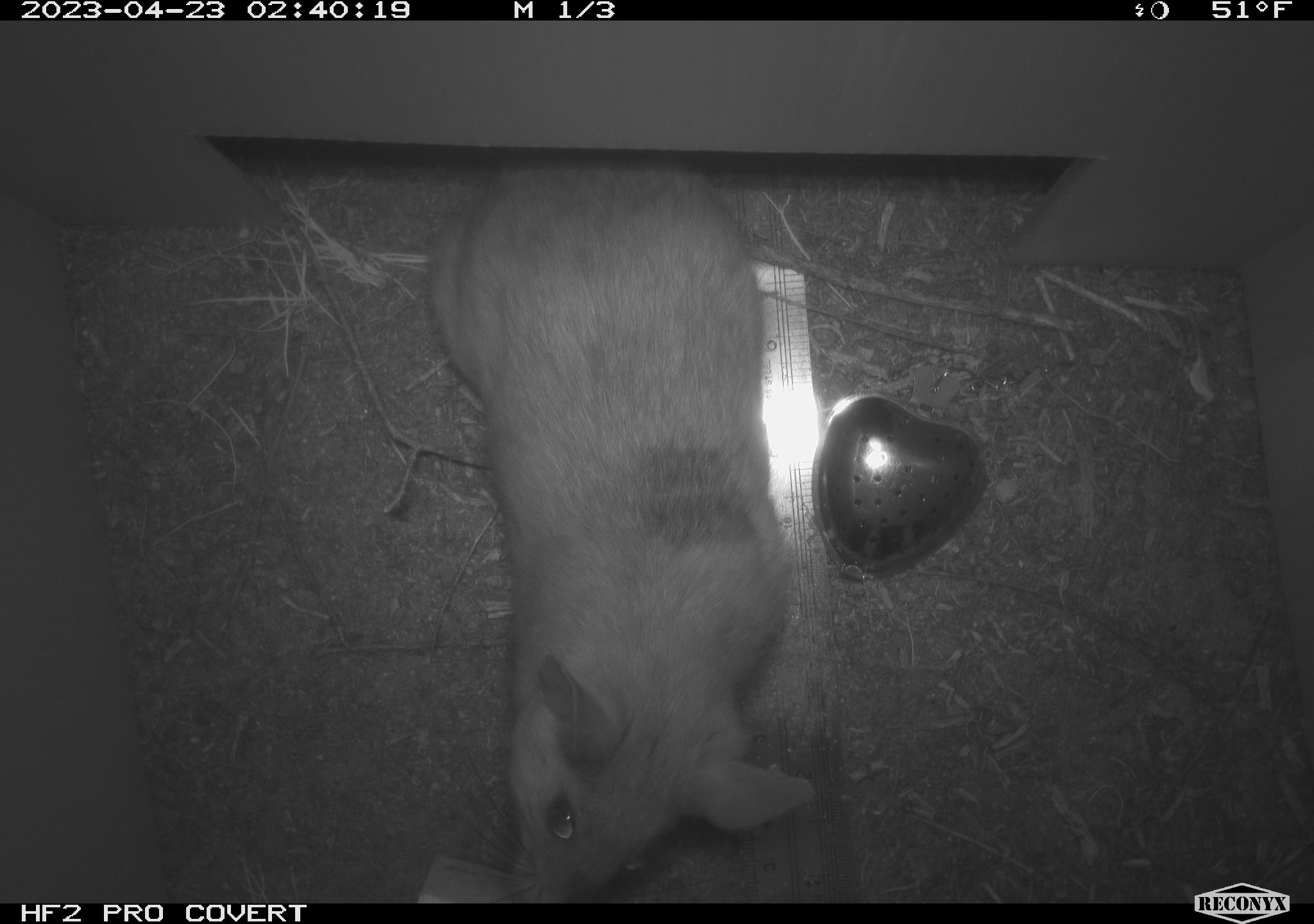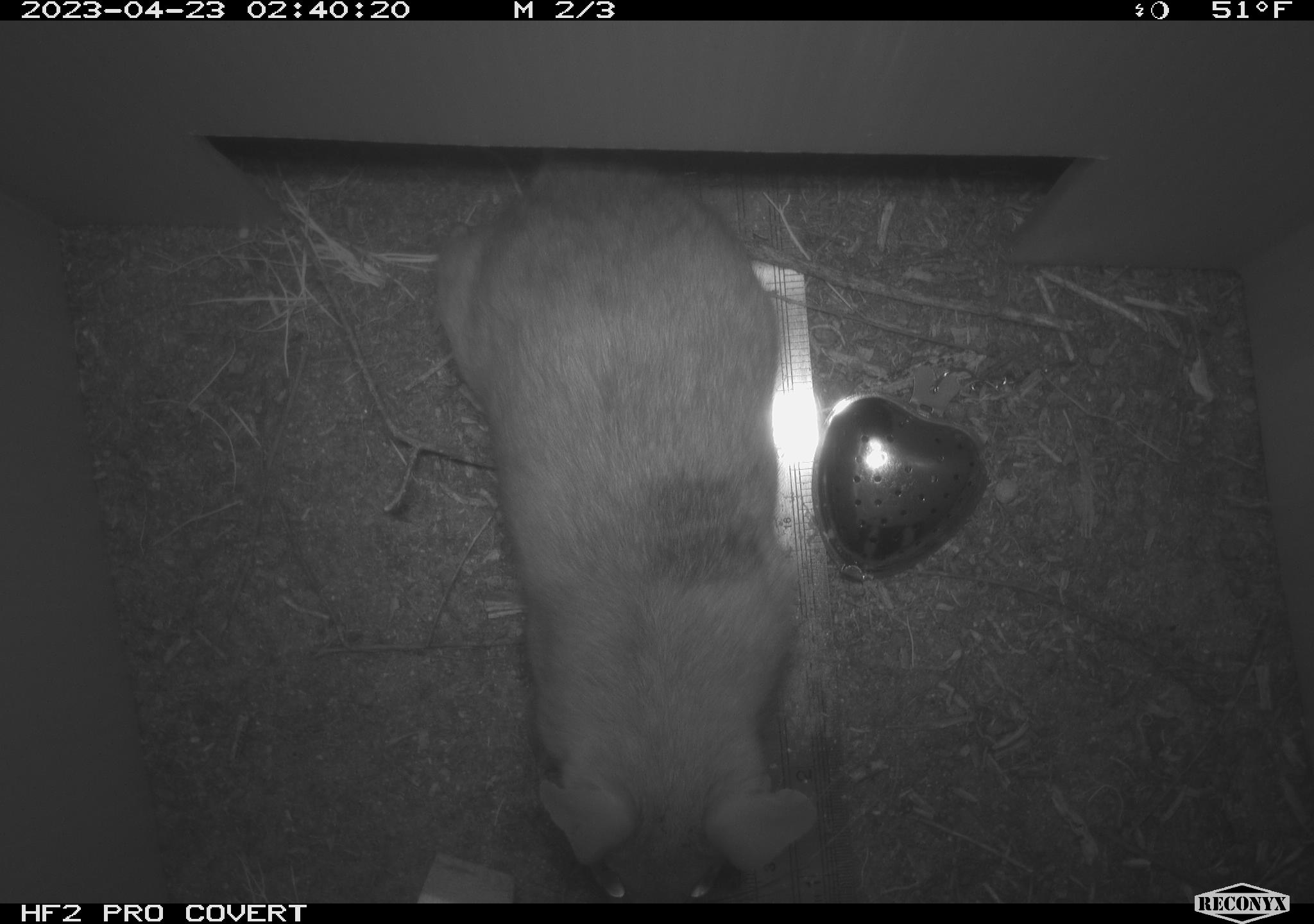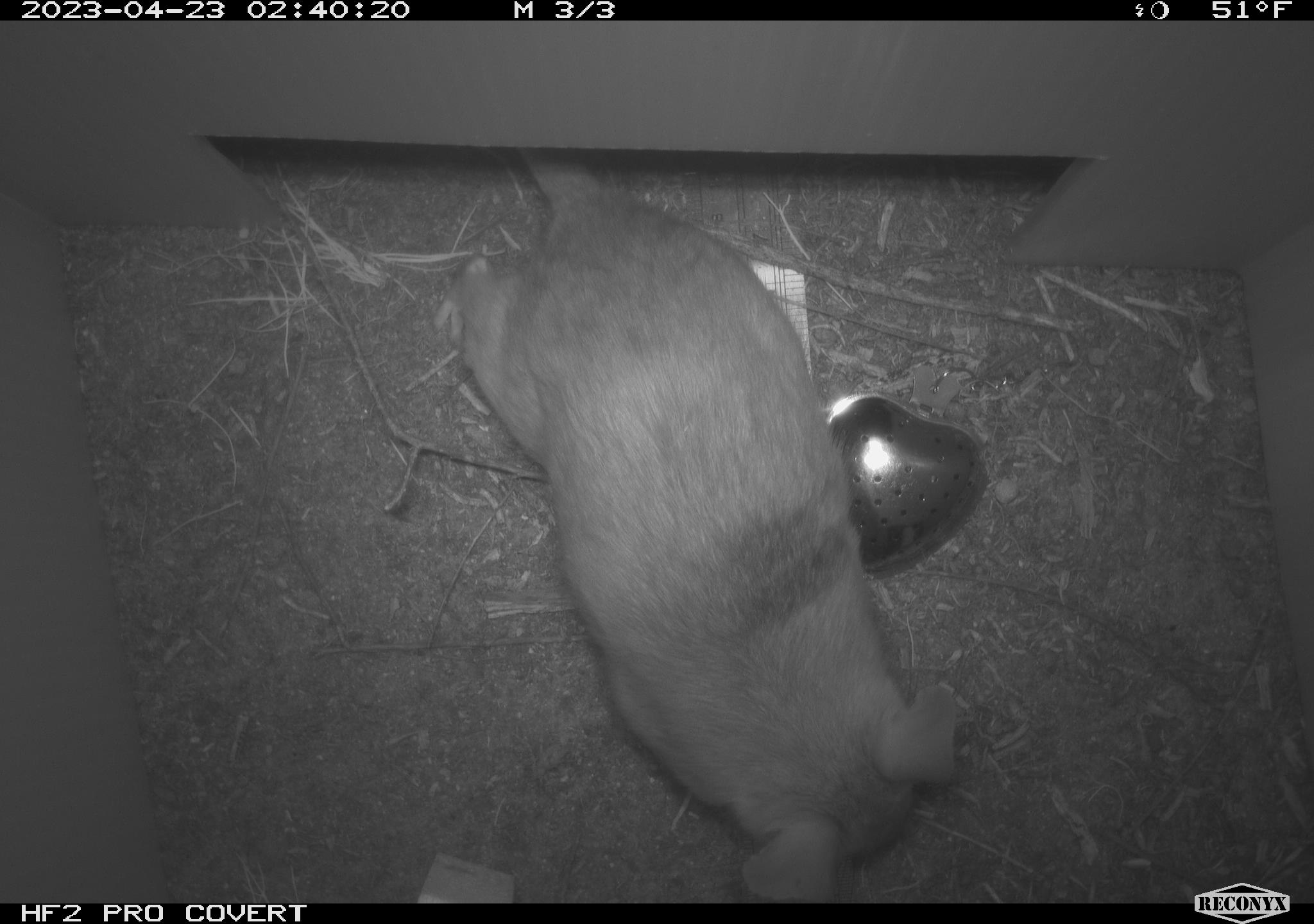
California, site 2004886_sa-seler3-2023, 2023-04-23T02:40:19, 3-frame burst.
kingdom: Animalia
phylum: Chordata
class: Mammalia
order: Rodentia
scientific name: Rodentia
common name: woodrat or rat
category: woodrat or rat species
Woodrat or rat species (woodrat or rat) (Rodentia).